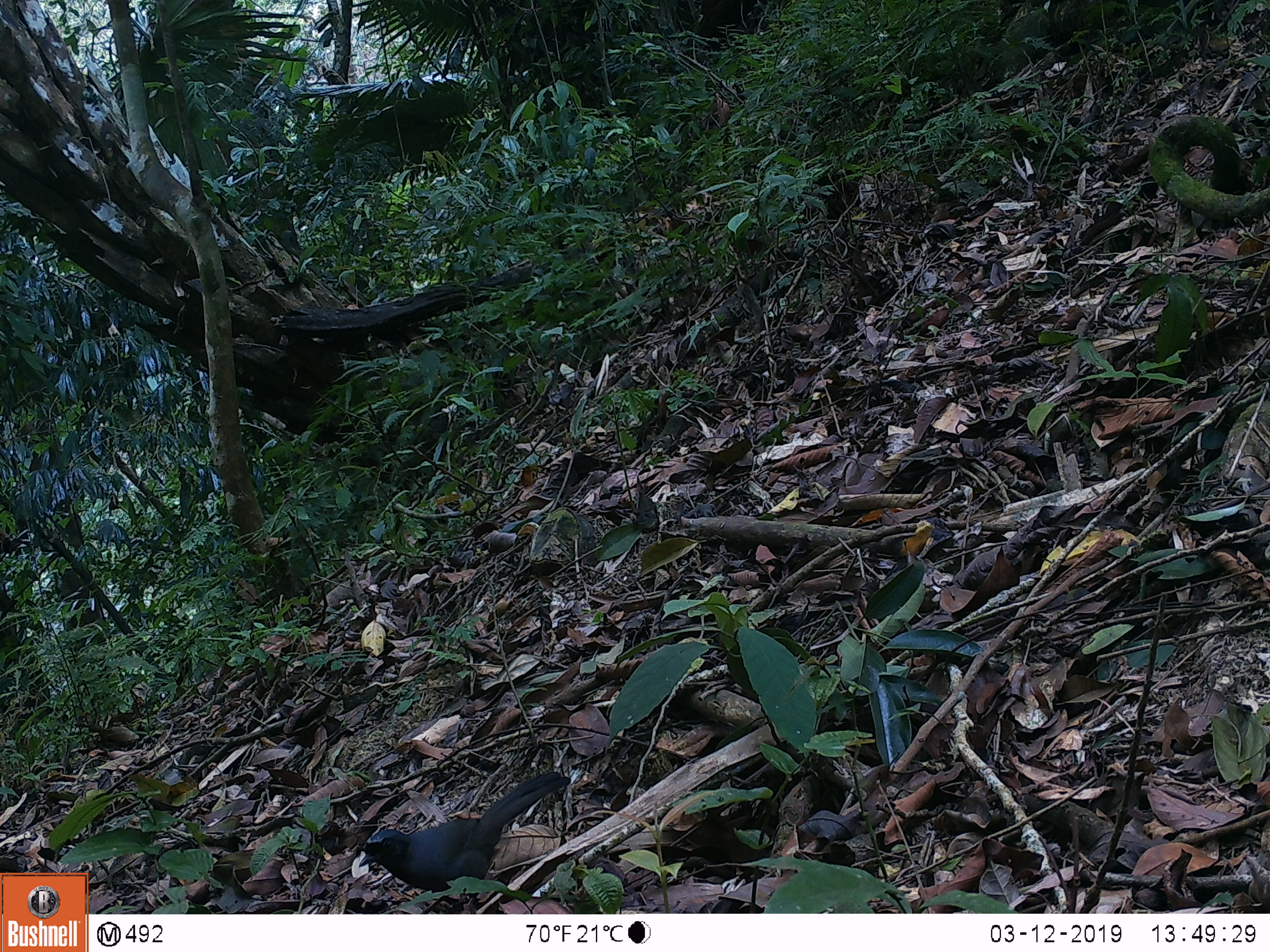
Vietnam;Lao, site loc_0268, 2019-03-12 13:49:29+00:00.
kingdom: Animalia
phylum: Chordata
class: Aves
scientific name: Aves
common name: bird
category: unidentified bird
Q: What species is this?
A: Unidentified bird (bird) (Aves).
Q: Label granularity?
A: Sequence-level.